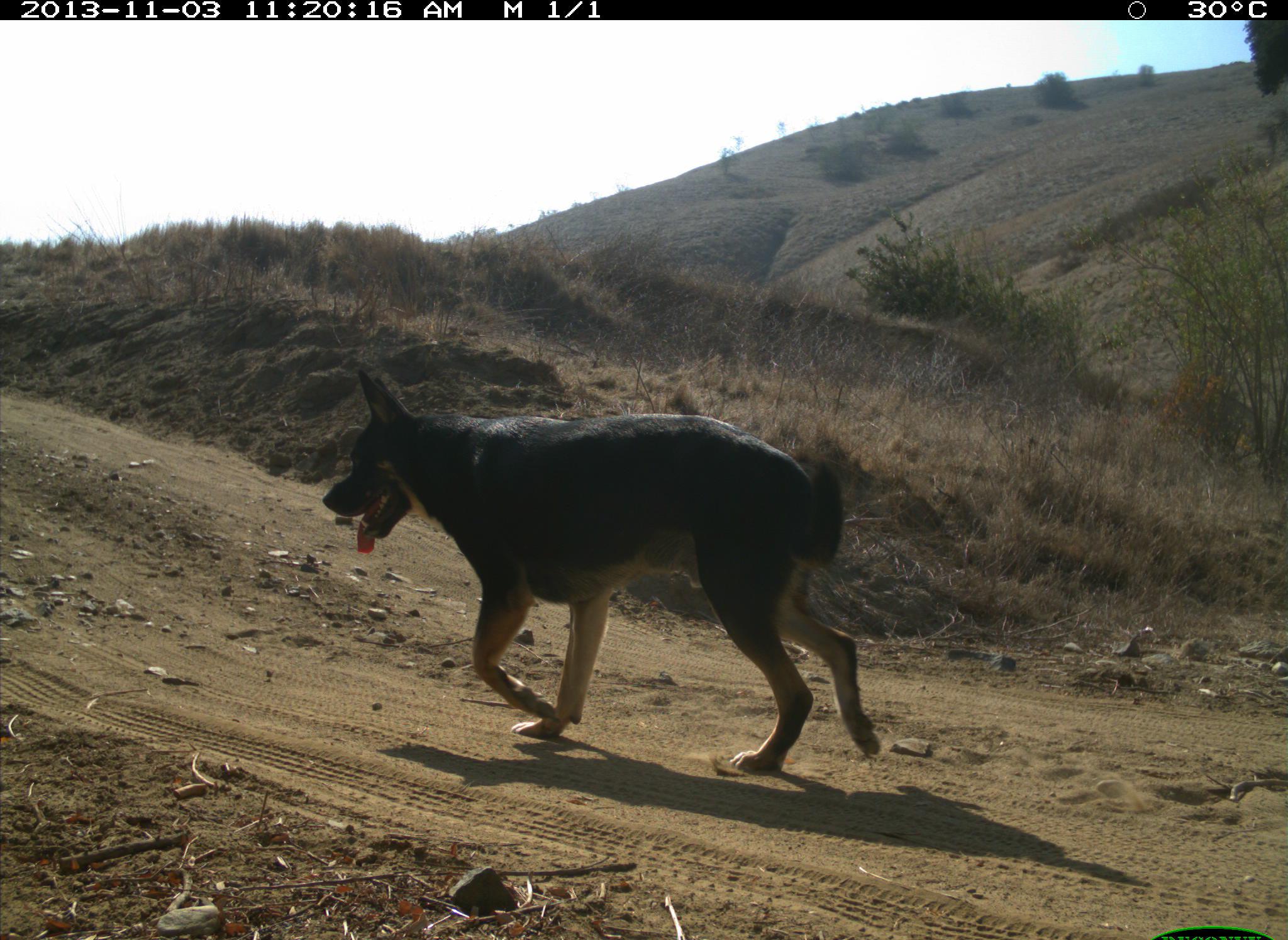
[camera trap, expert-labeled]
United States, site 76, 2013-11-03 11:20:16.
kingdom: Animalia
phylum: Chordata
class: Mammalia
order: Carnivora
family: Canidae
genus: Canis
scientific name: Canis familiaris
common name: domestic dog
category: dog